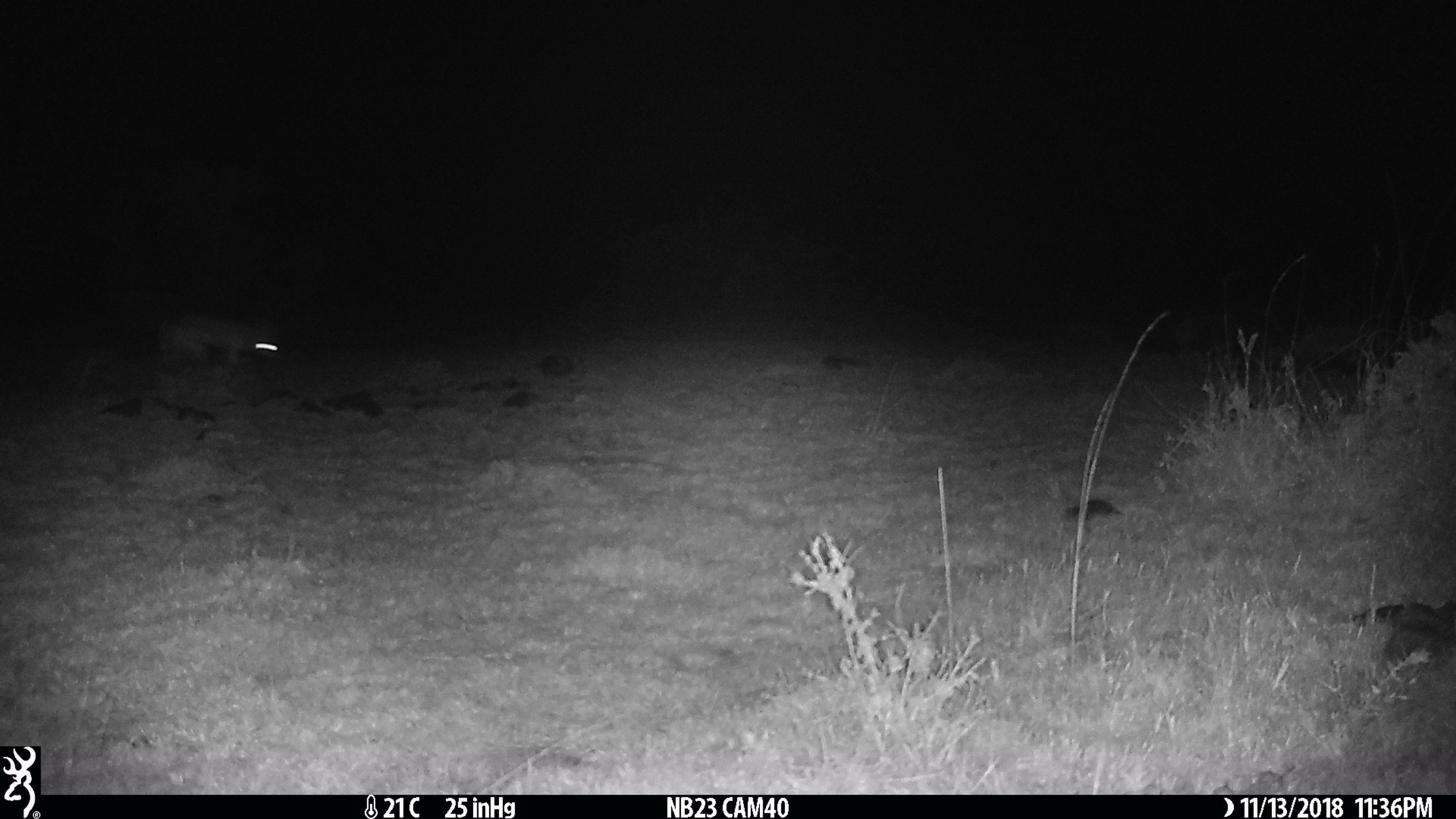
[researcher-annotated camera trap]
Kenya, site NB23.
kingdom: Animalia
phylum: Chordata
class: Mammalia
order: Carnivora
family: Canidae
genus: Lupulella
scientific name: Lupulella mesomelas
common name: black-backed jackal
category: jackal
Jackal (black-backed jackal) (Lupulella mesomelas).